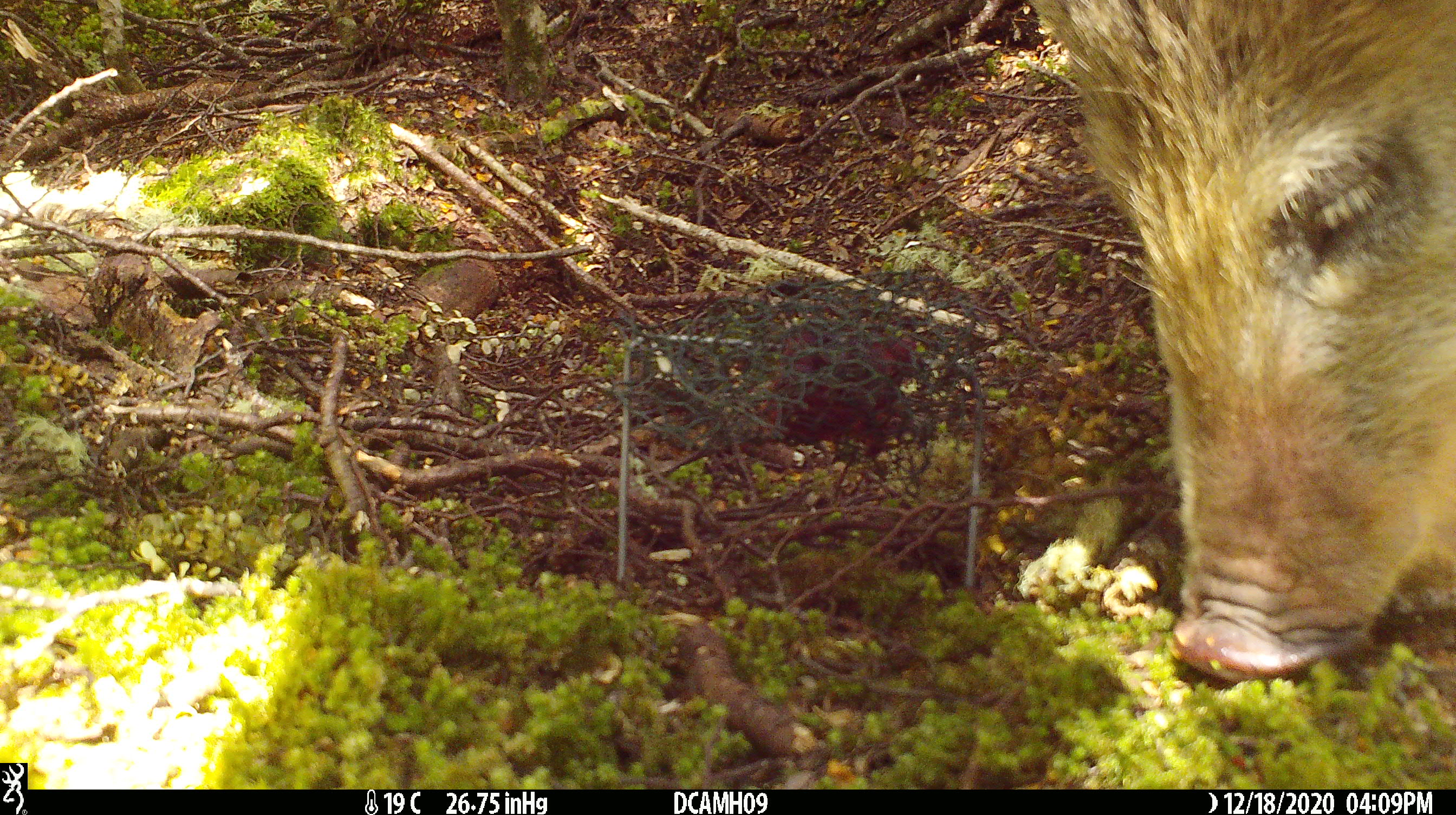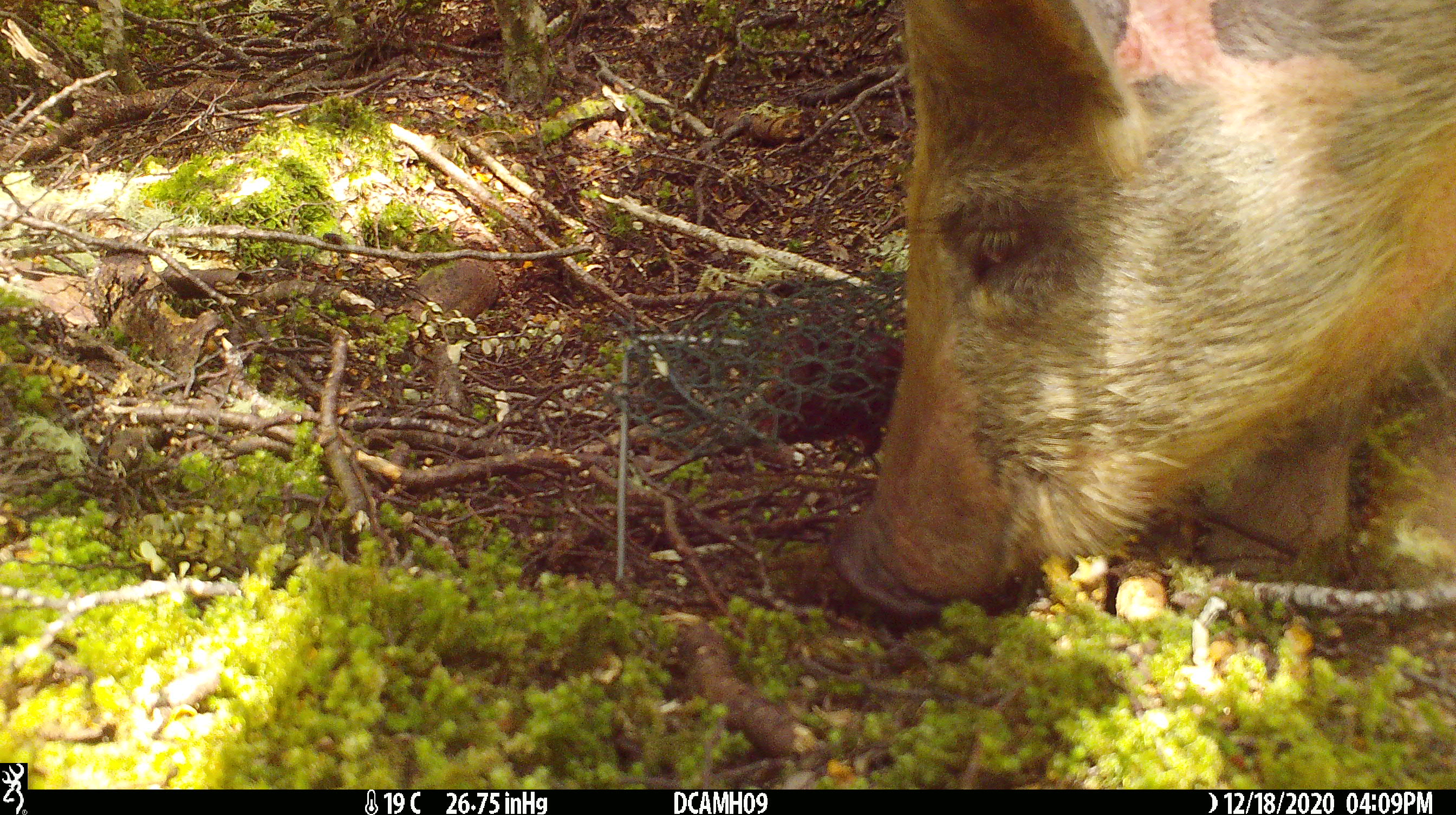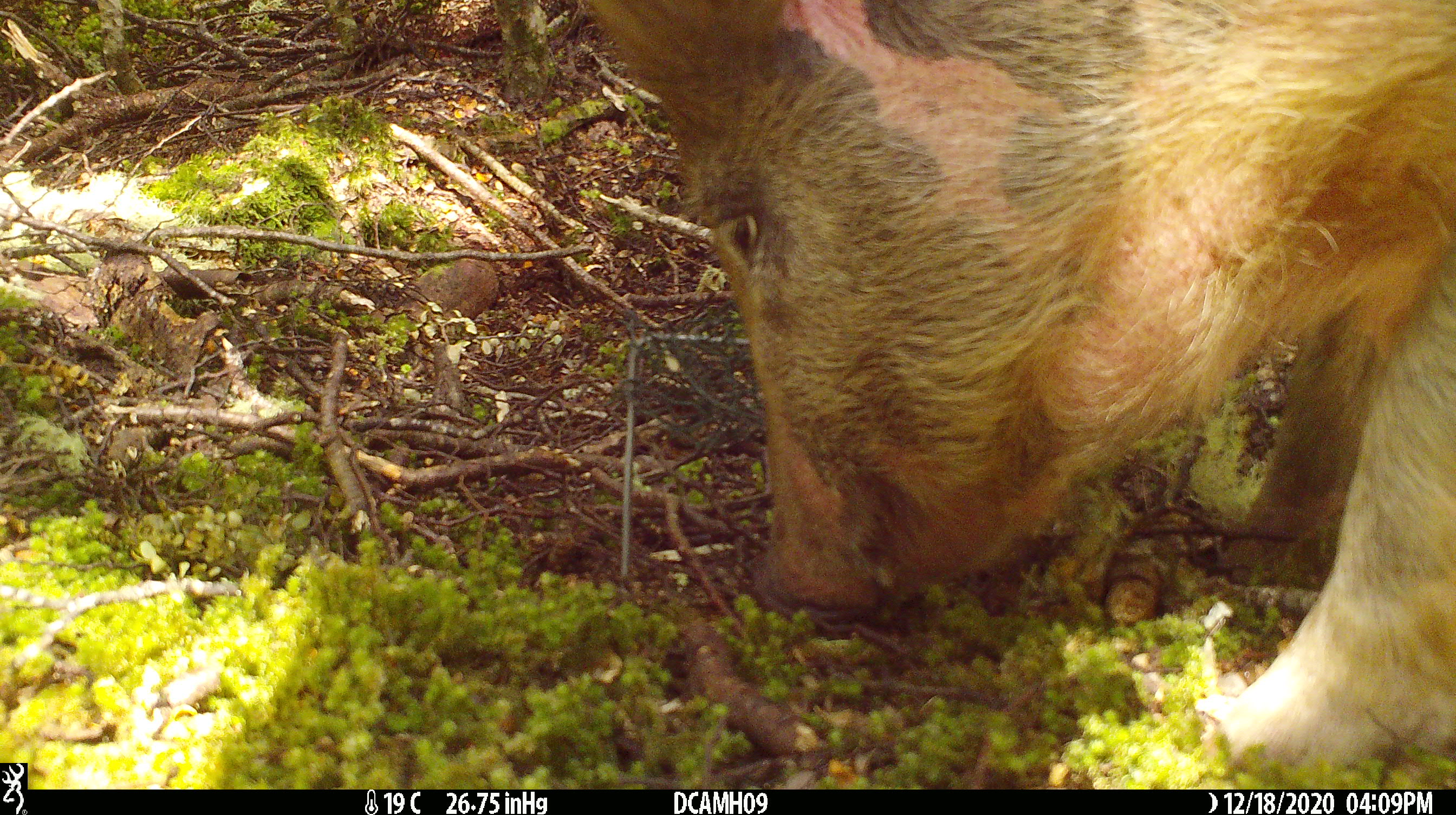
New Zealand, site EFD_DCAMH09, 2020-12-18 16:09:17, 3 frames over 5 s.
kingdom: Animalia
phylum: Chordata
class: Mammalia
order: Artiodactyla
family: Suidae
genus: Sus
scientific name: Sus scrofa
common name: pig